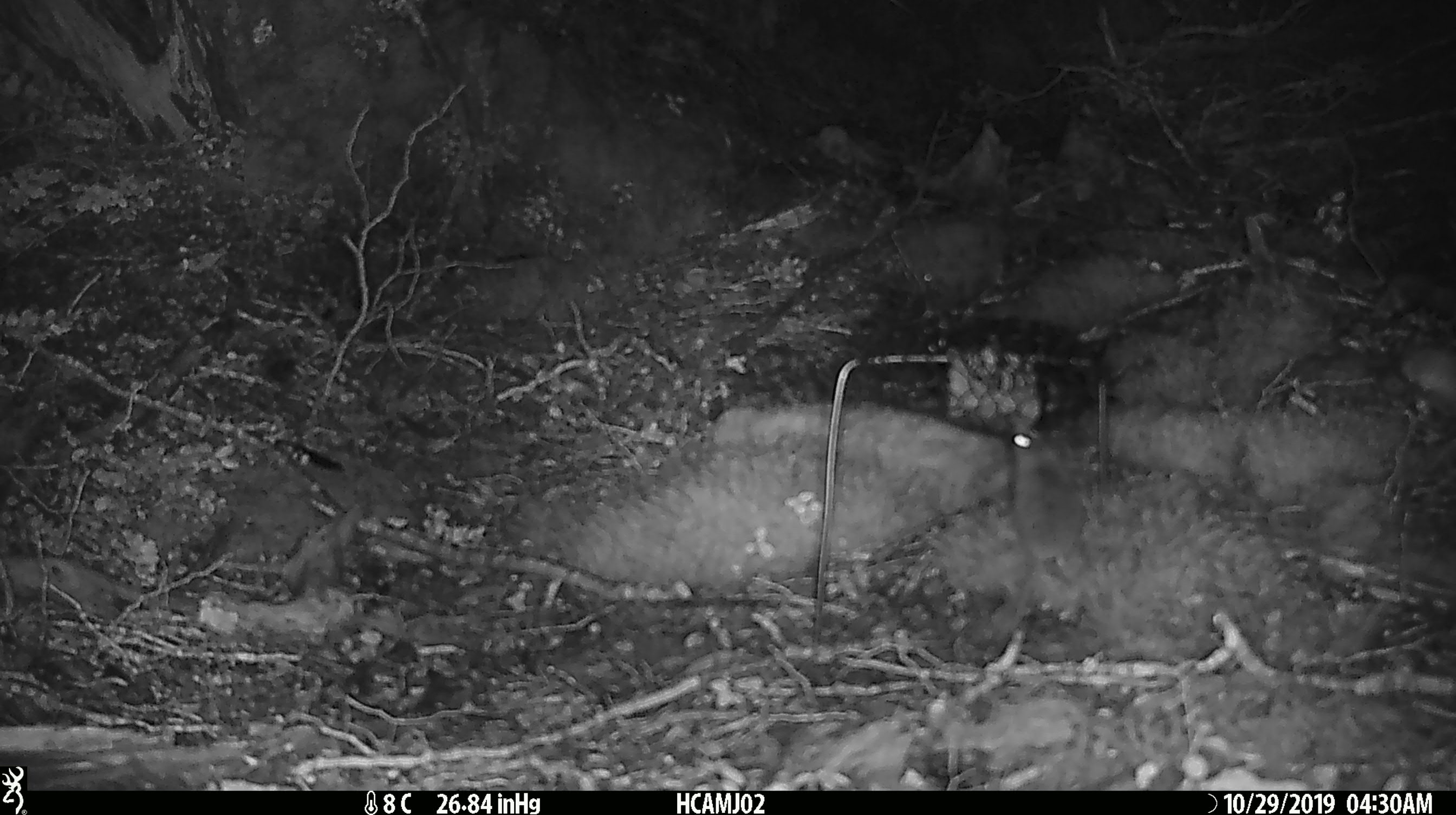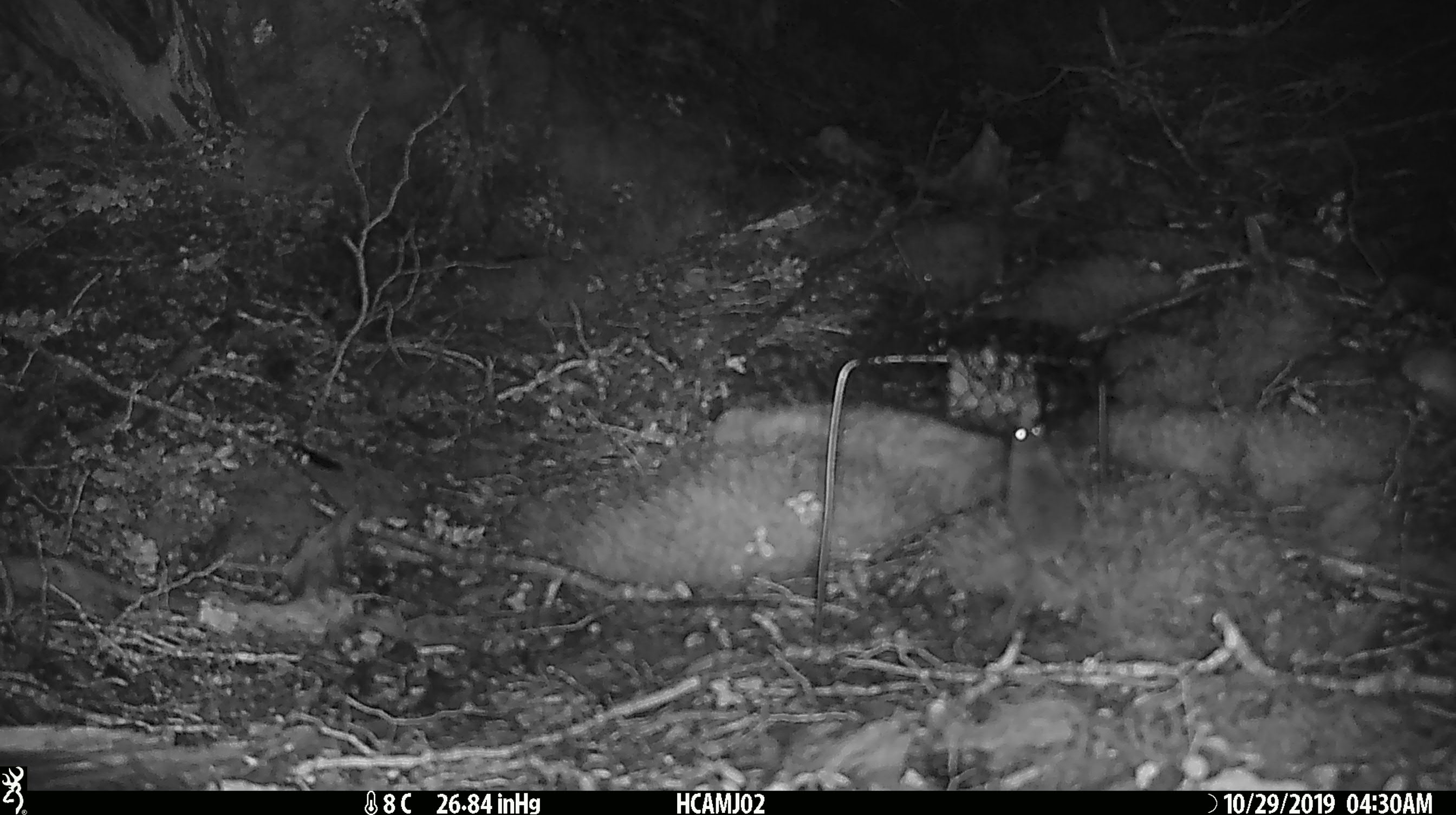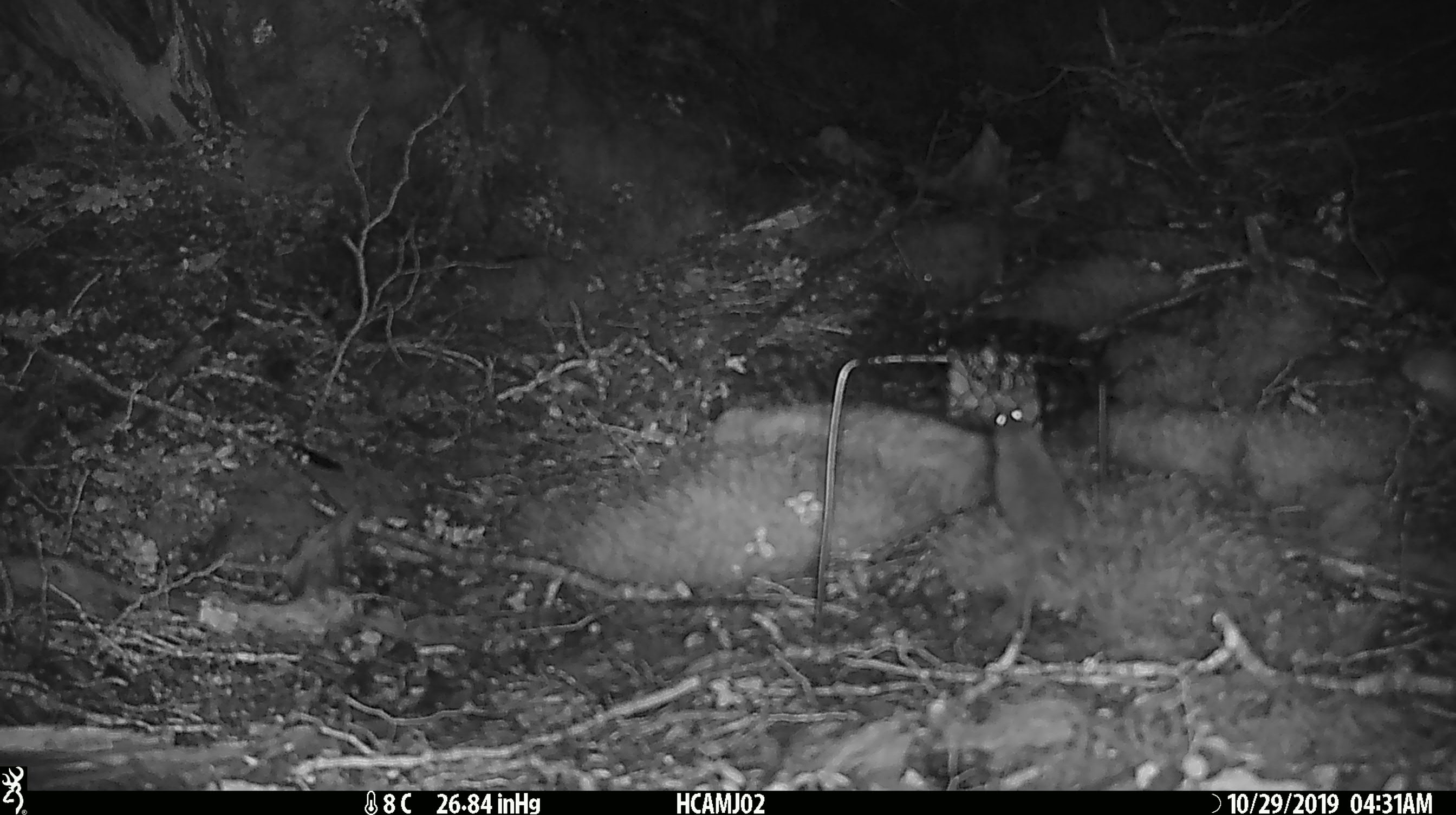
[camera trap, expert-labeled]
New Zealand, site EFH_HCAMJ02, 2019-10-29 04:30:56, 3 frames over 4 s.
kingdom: Animalia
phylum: Chordata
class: Mammalia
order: Rodentia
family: Muridae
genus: Mus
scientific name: Mus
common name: mouse